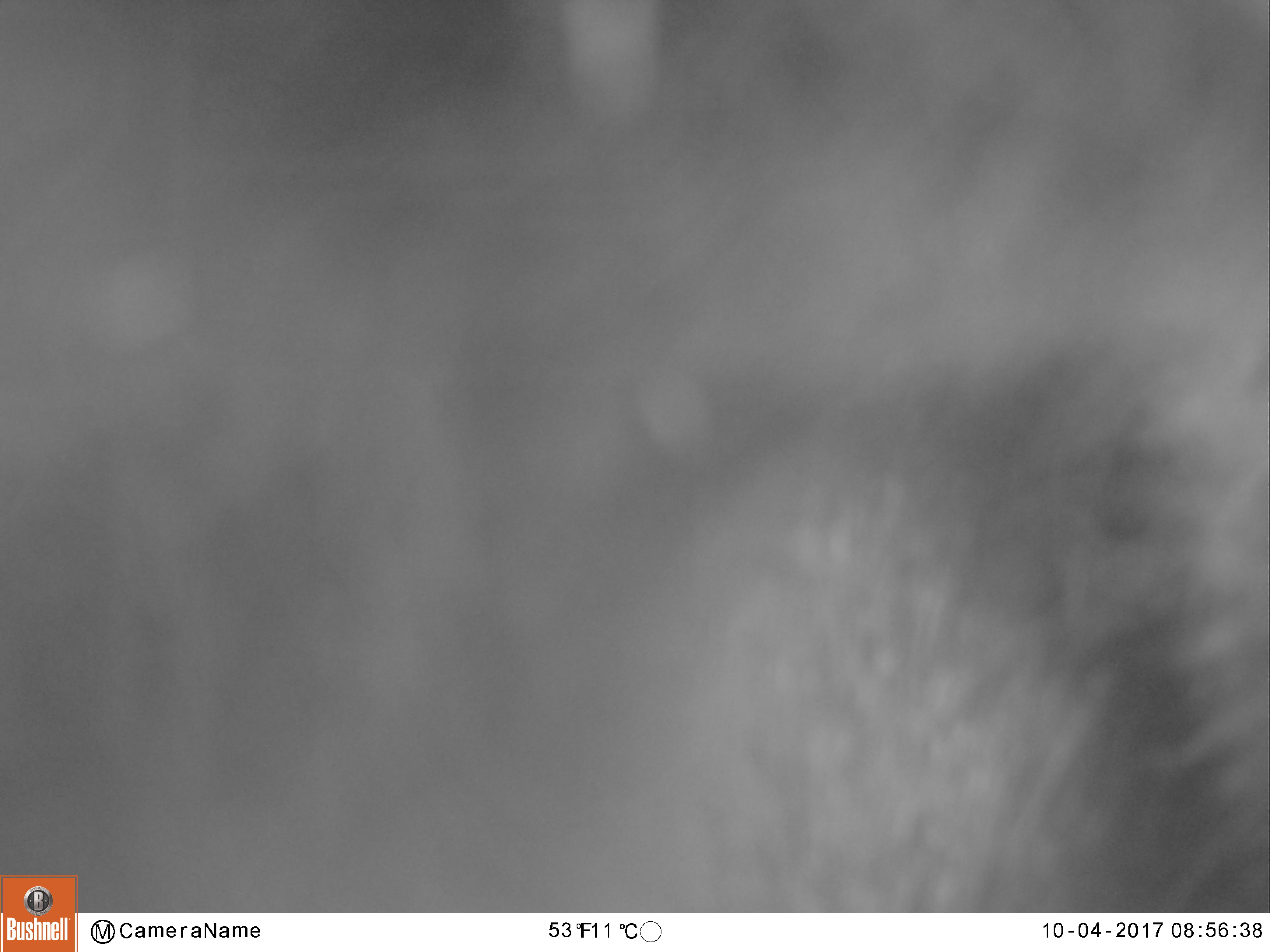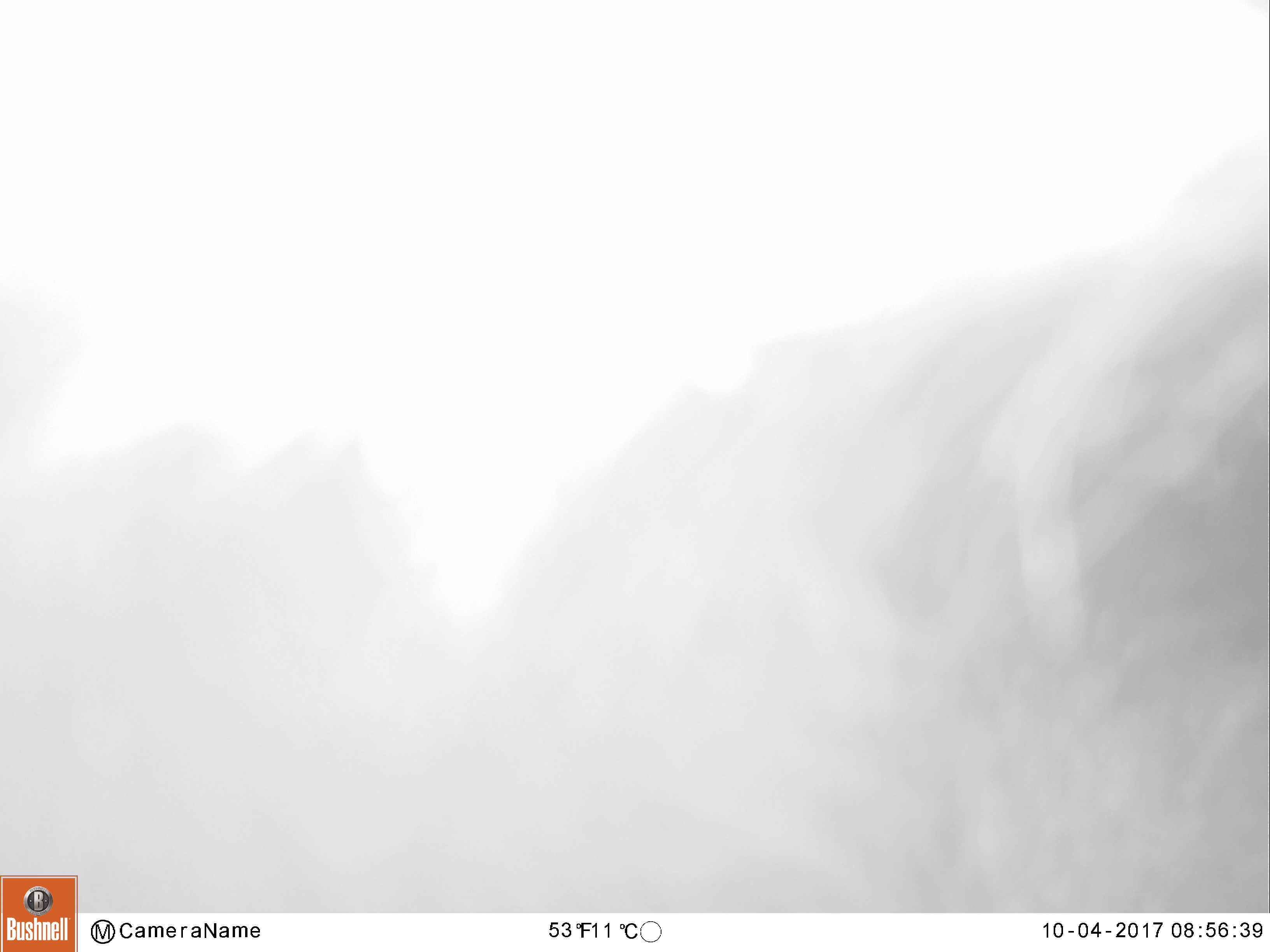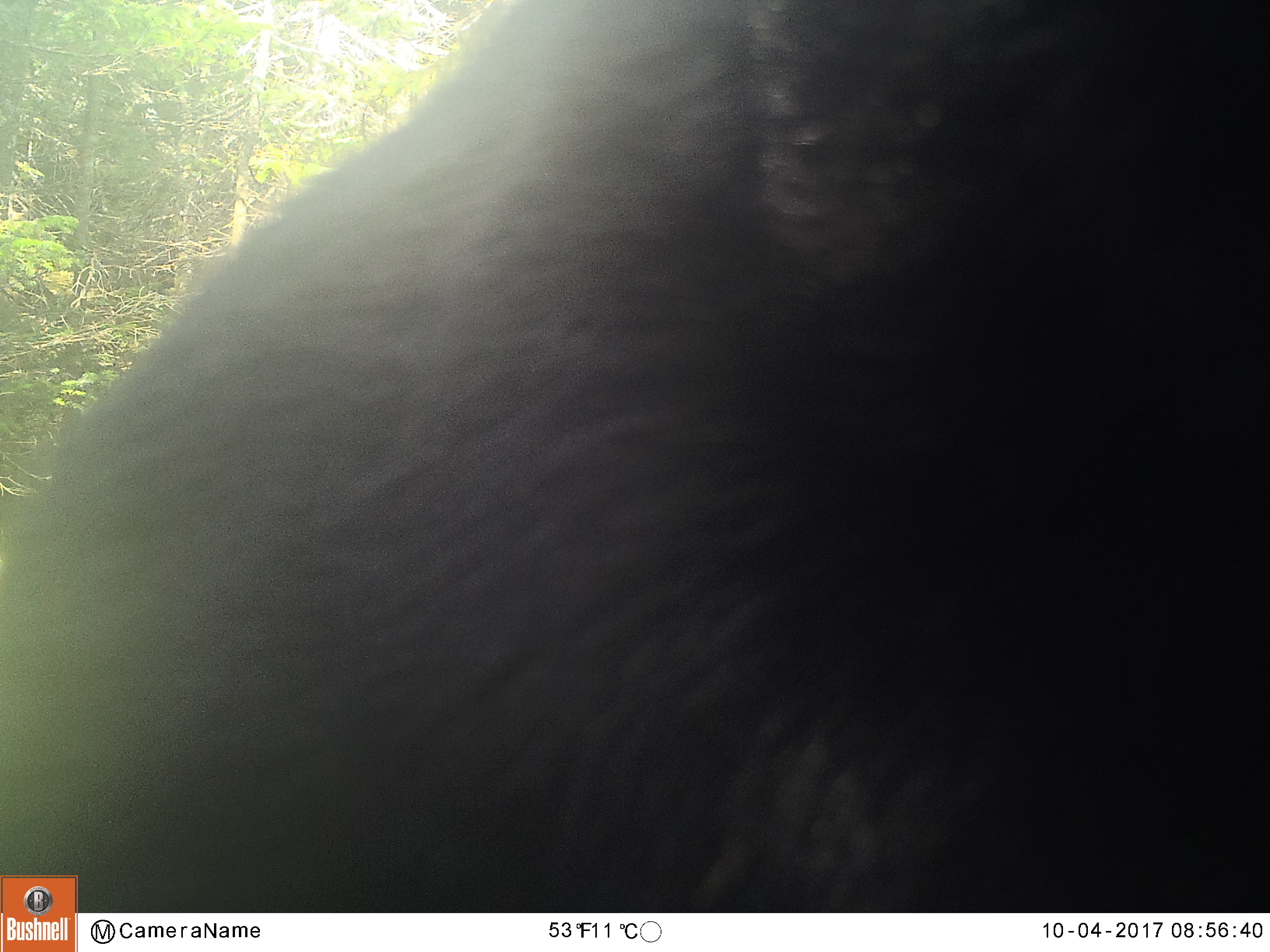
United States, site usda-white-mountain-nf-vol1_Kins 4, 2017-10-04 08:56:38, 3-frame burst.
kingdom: Animalia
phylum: Chordata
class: Mammalia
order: Carnivora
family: Ursidae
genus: Ursus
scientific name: Ursus americanus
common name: black bear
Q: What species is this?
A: Black bear (Ursus americanus).